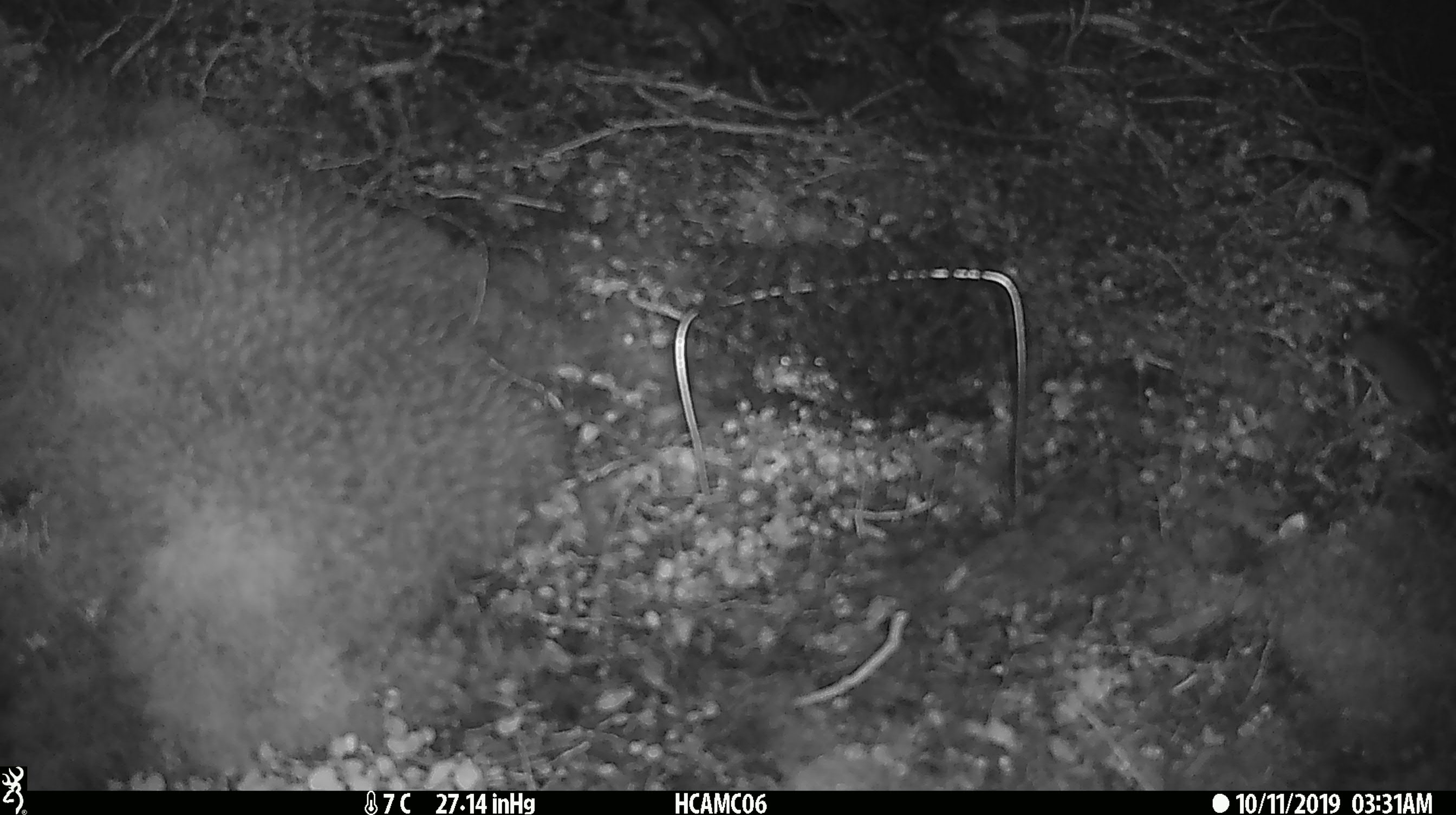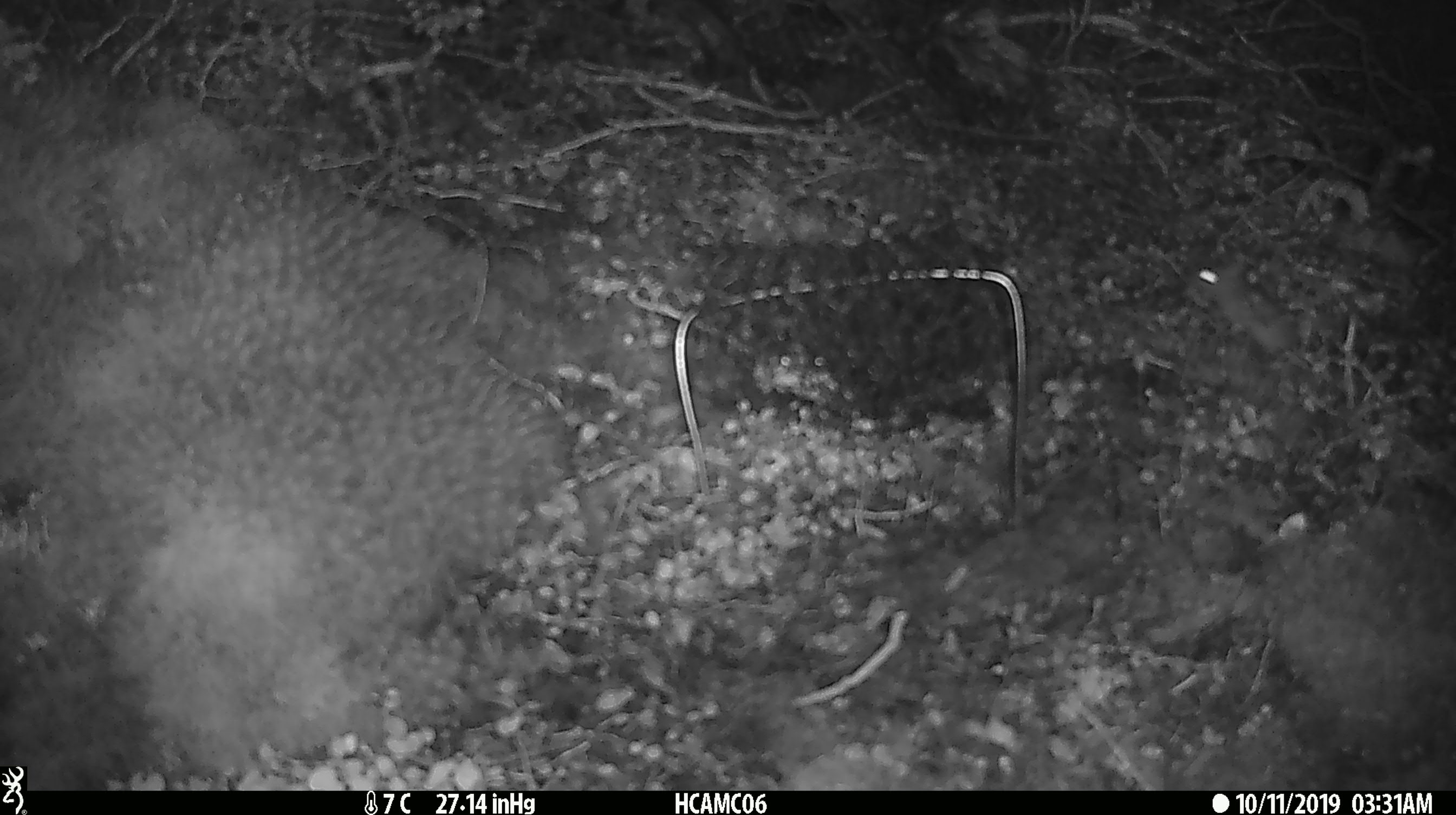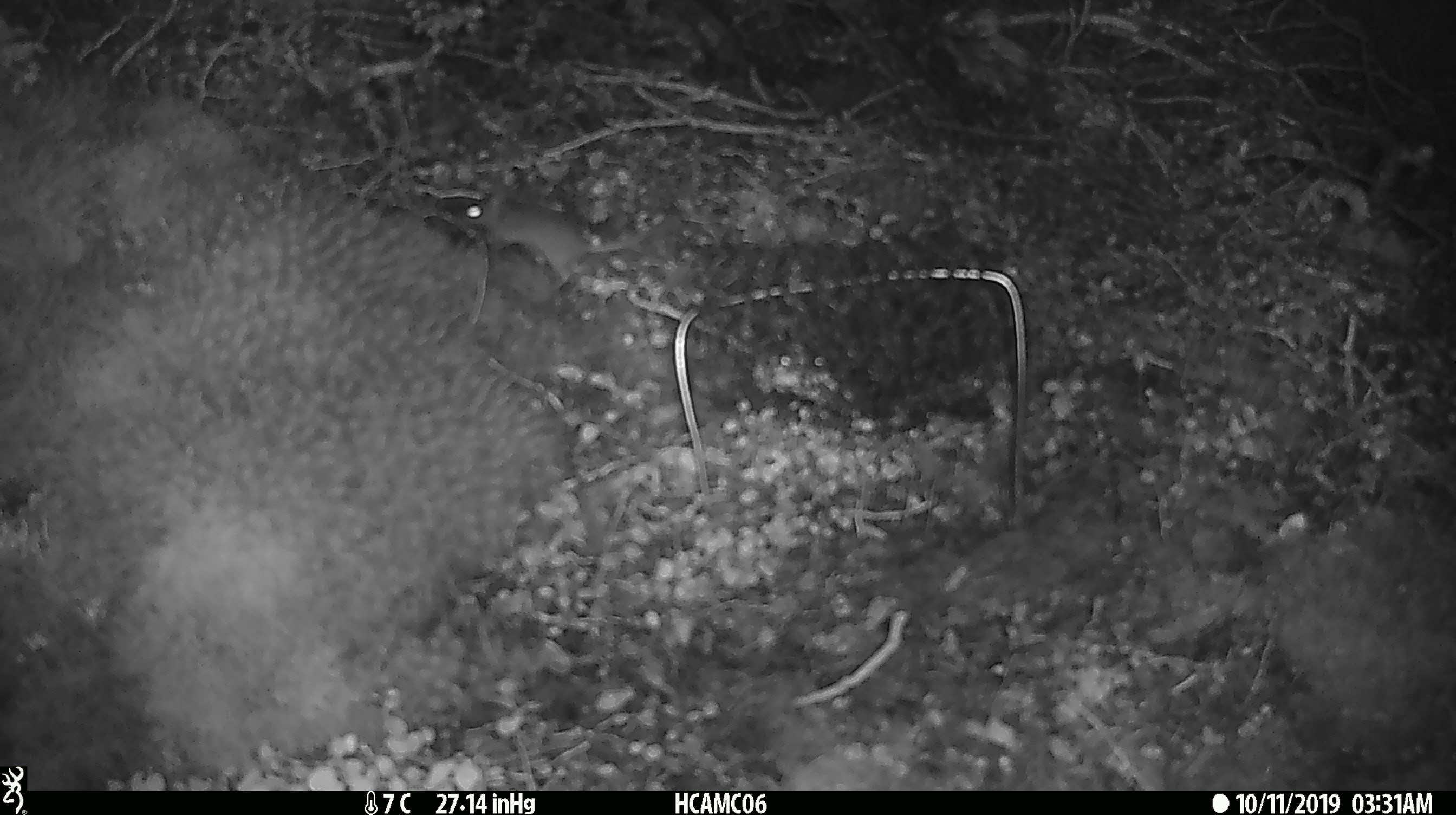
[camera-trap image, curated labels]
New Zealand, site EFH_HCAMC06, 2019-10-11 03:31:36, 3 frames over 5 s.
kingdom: Animalia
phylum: Chordata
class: Mammalia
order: Rodentia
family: Muridae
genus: Mus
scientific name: Mus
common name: mouse